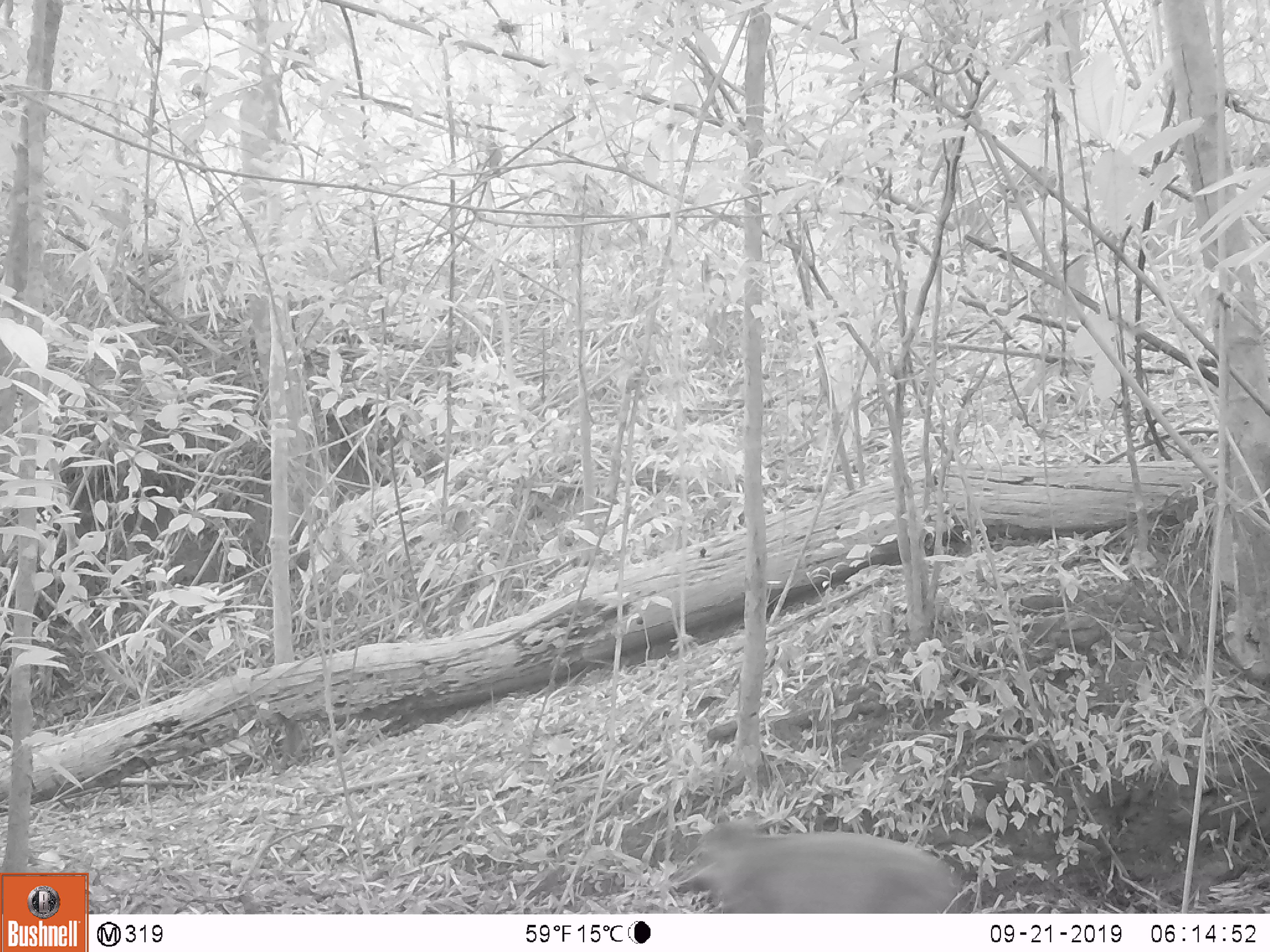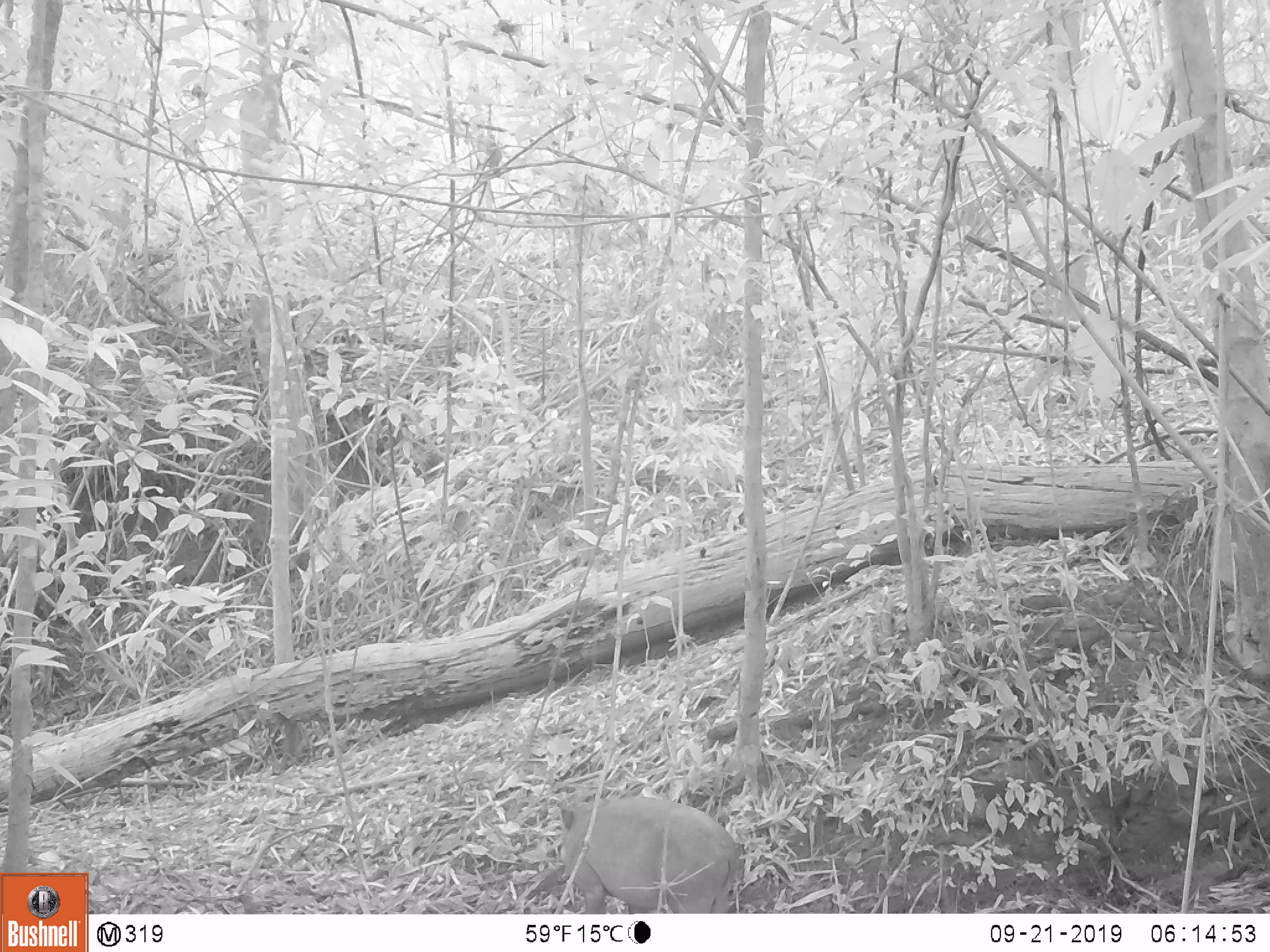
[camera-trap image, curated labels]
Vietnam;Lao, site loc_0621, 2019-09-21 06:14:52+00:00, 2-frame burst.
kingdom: Animalia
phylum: Chordata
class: Mammalia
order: Artiodactyla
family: Suidae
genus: Sus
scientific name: Sus scrofa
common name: eurasian wild pig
Eurasian wild pig (Sus scrofa). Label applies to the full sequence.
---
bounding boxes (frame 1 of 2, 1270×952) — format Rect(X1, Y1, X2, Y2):
eurasian wild pig: Rect(686, 815, 963, 913)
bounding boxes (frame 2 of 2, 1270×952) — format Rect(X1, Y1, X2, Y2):
eurasian wild pig: Rect(559, 795, 740, 913)